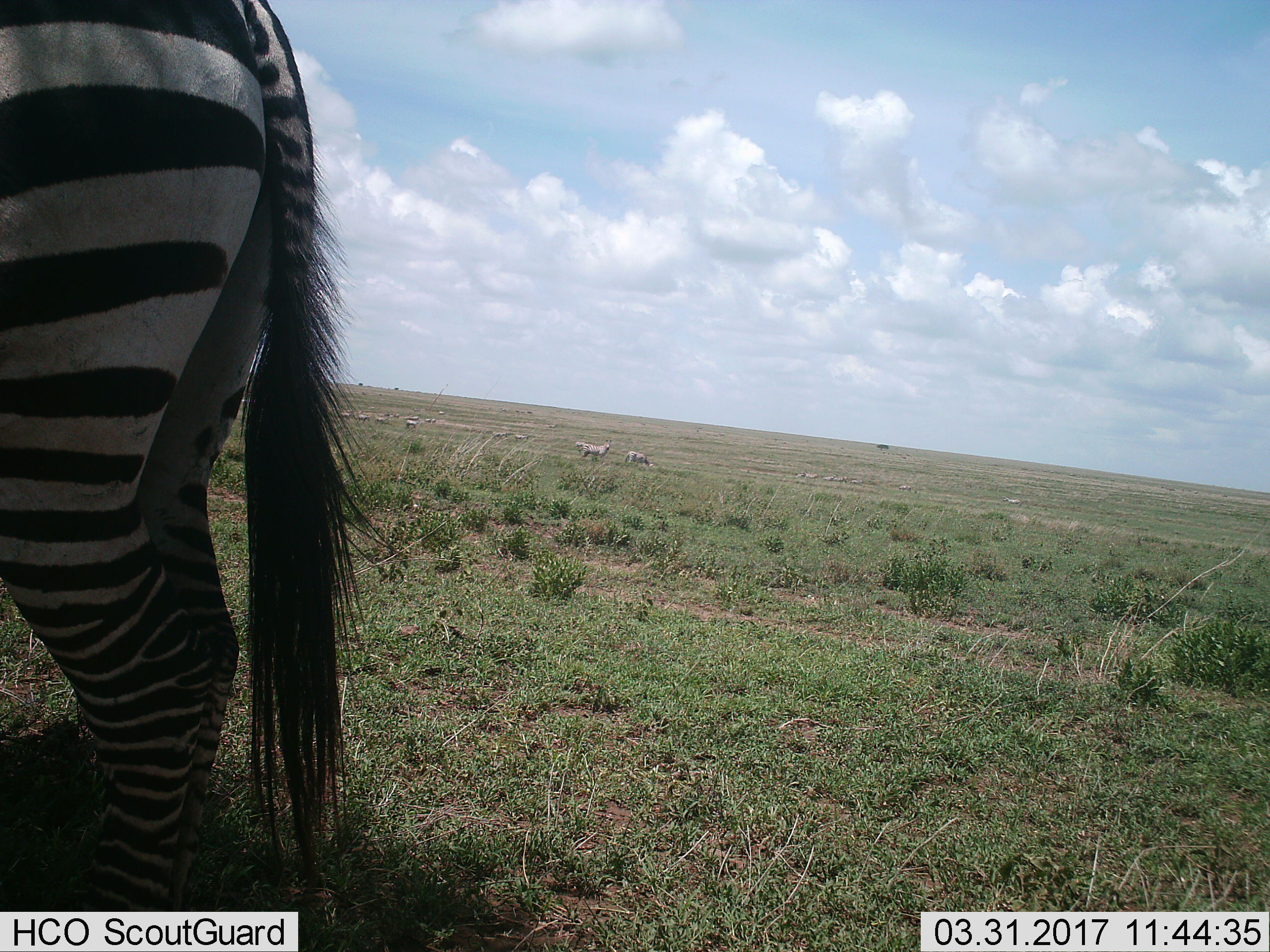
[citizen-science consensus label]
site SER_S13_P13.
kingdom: Animalia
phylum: Chordata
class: Mammalia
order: Perissodactyla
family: Equidae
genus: Equus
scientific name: Equus quagga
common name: plains zebra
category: zebraplains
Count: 1.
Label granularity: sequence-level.